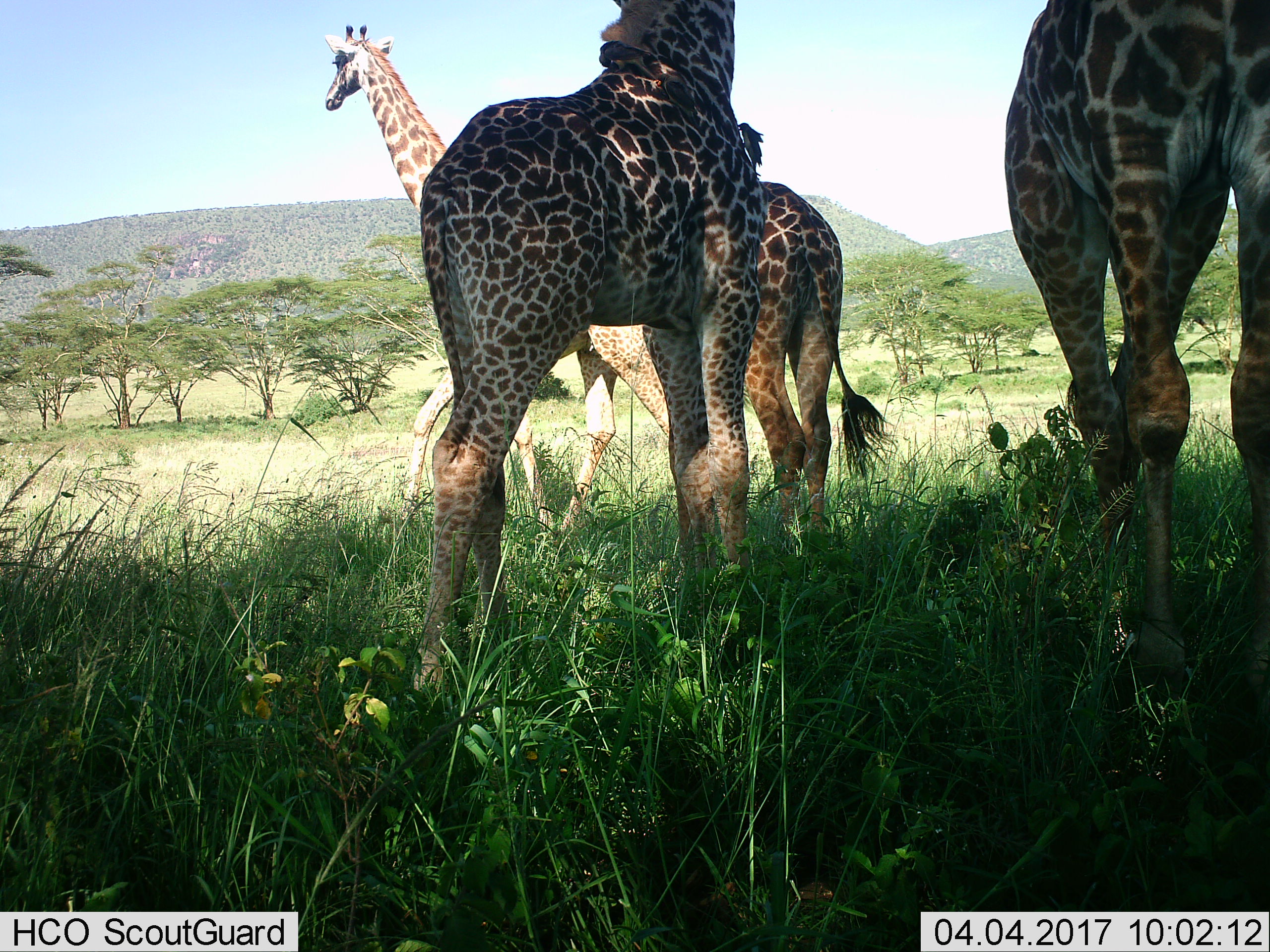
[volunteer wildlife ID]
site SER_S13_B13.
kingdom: Animalia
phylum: Chordata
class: Mammalia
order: Artiodactyla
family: Giraffidae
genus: Giraffa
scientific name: Giraffa camelopardalis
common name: giraffe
Giraffe (Giraffa camelopardalis), count 4. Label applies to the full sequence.